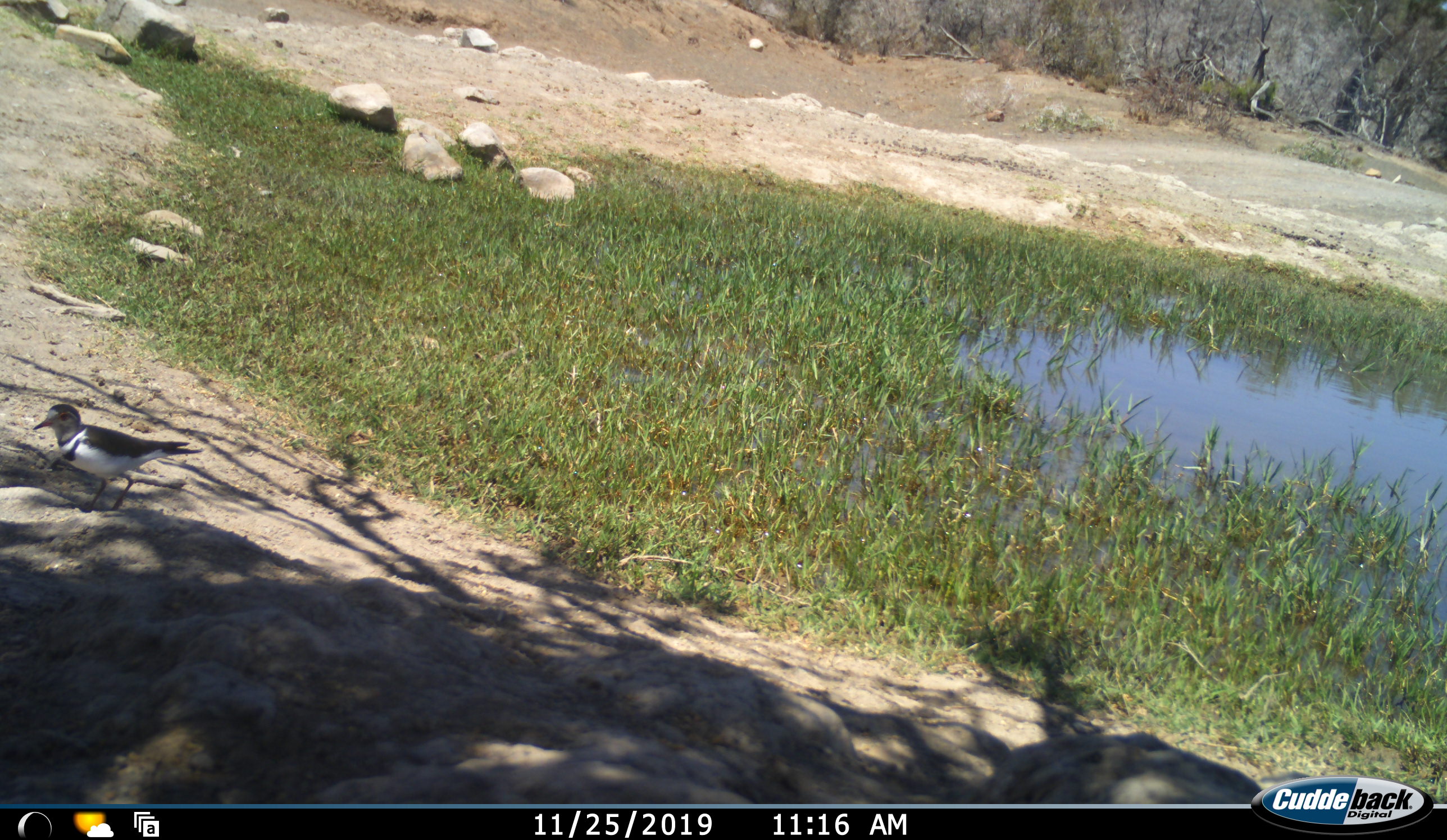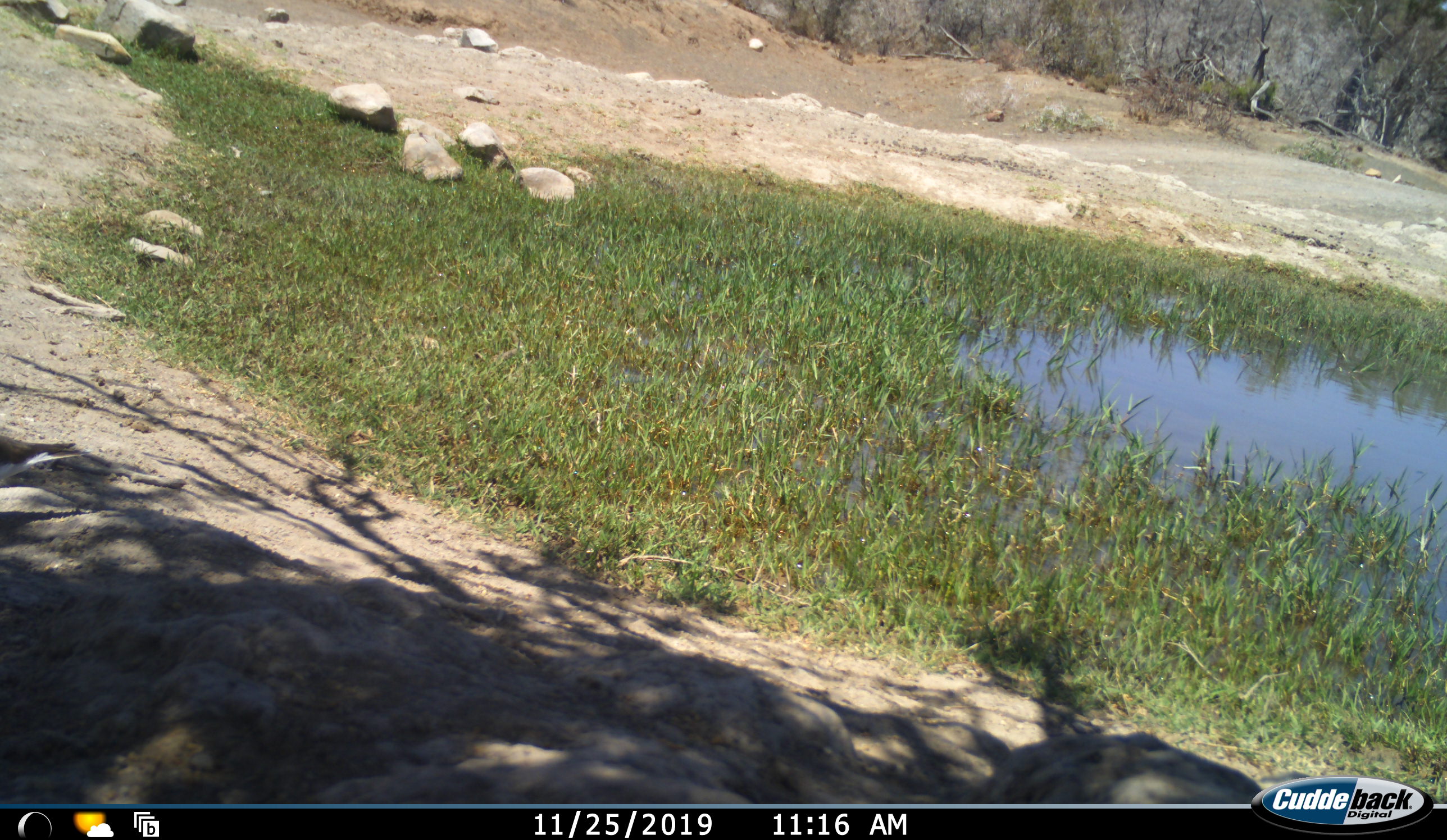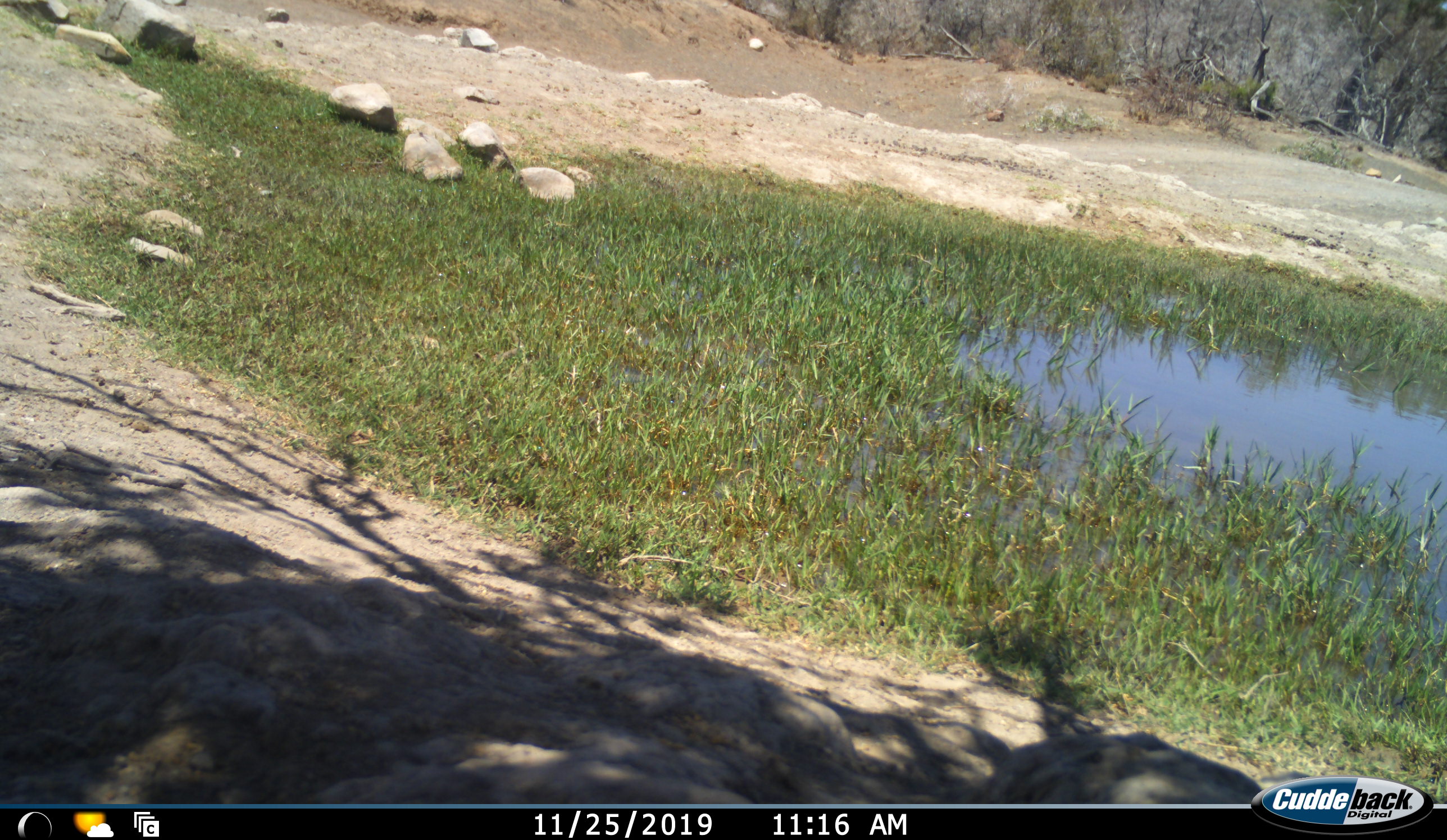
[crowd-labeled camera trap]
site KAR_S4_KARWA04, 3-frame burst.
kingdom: Animalia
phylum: Chordata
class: Aves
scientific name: Aves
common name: bird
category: birdother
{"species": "birdother (bird) (Aves)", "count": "1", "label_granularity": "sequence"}